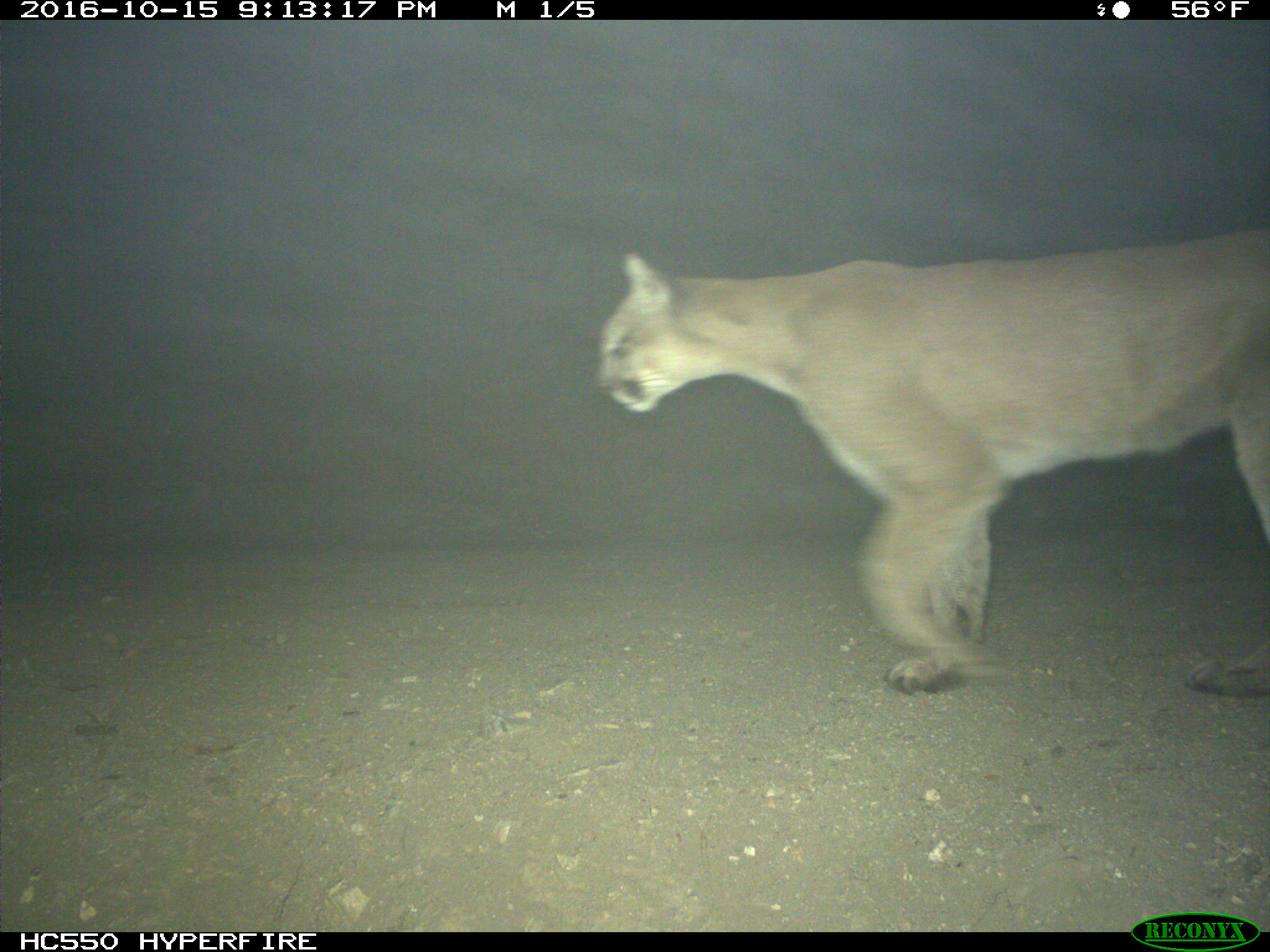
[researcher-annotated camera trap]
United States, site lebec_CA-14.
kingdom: Animalia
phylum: Chordata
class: Mammalia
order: Carnivora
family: Felidae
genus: Puma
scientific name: Puma concolor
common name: mountain lion